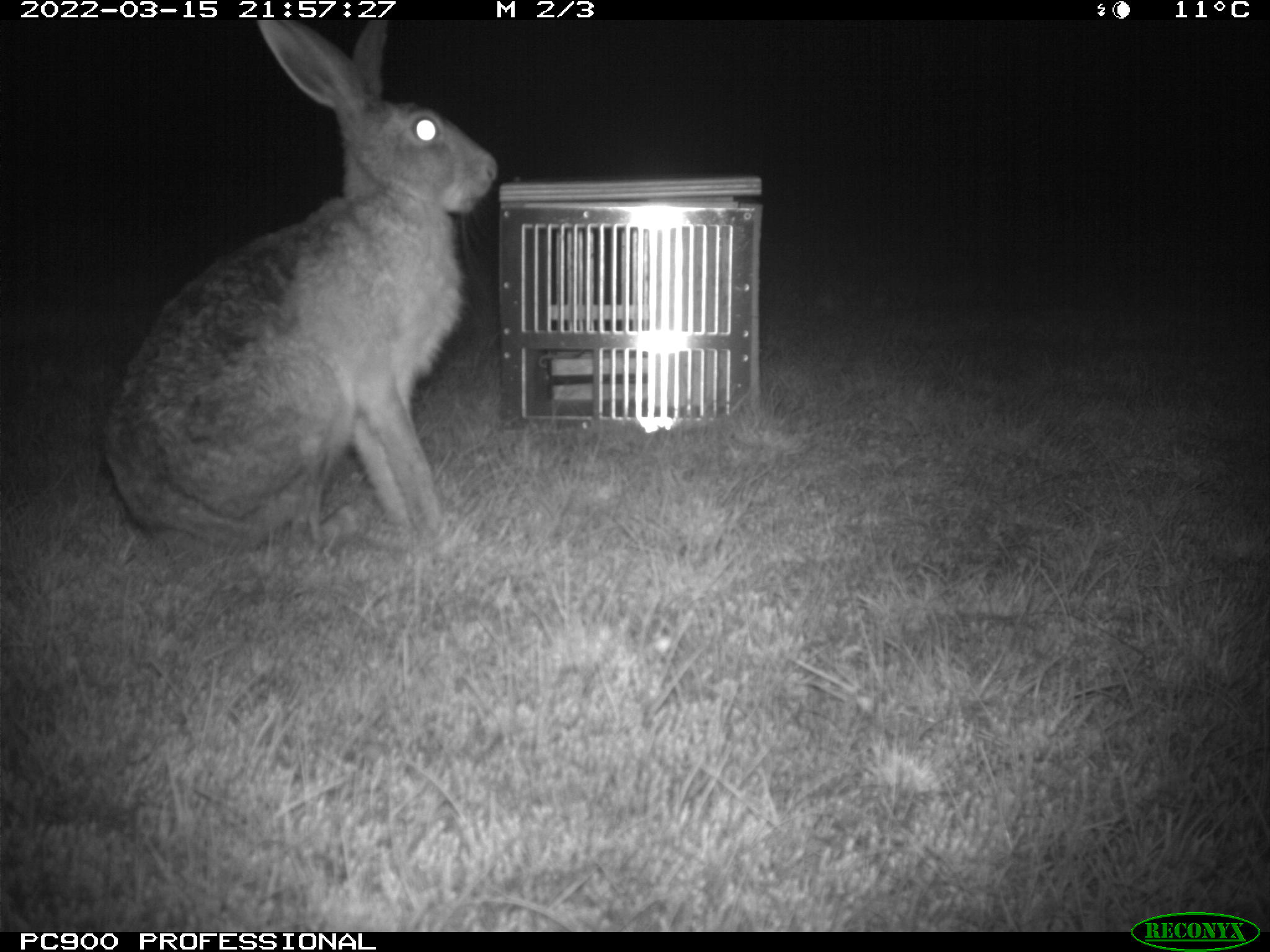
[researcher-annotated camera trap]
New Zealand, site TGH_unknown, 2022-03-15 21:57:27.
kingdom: Animalia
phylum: Chordata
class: Mammalia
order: Lagomorpha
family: Leporidae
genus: Lepus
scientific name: Lepus europaeus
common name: brown hare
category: hare